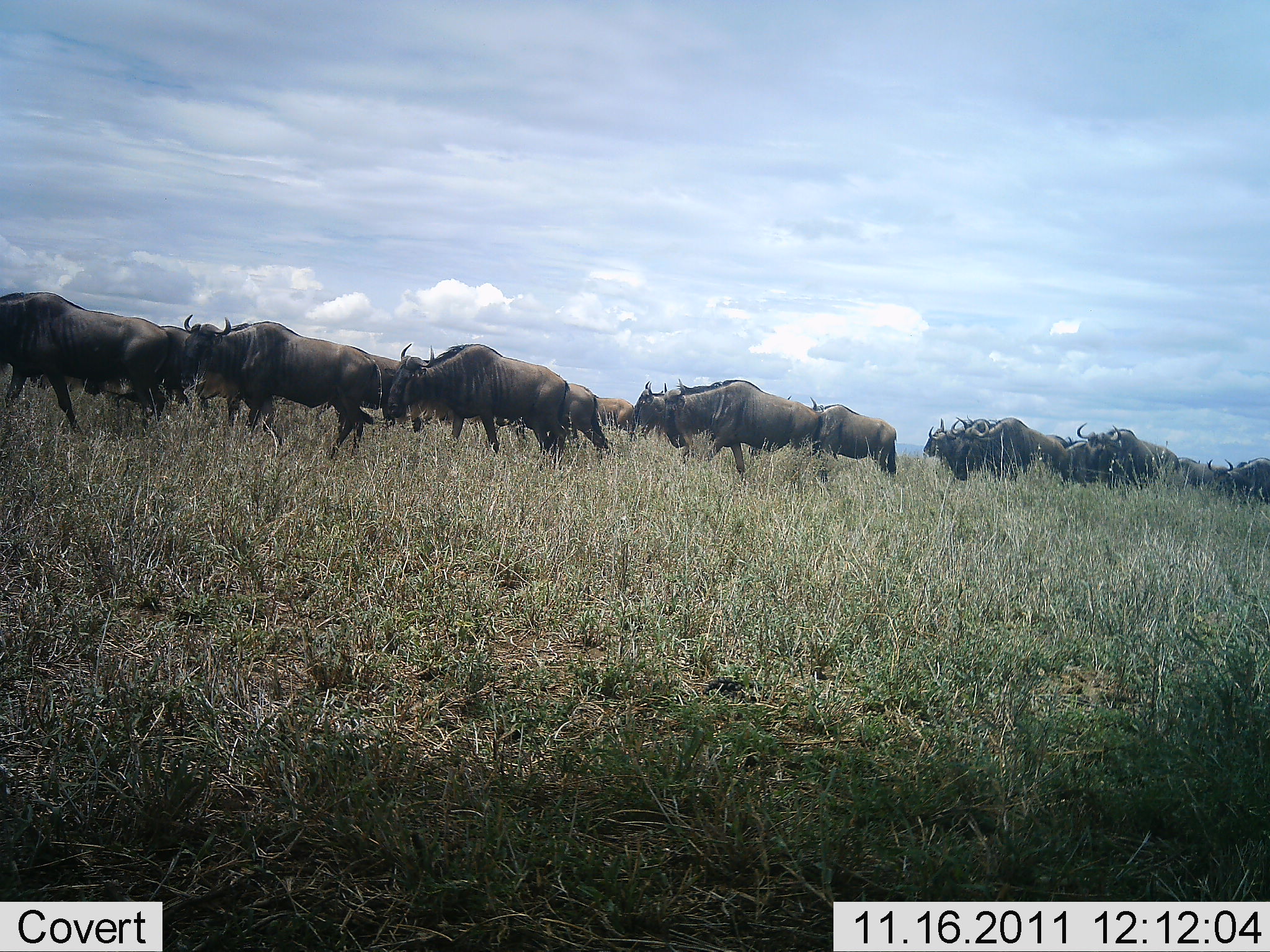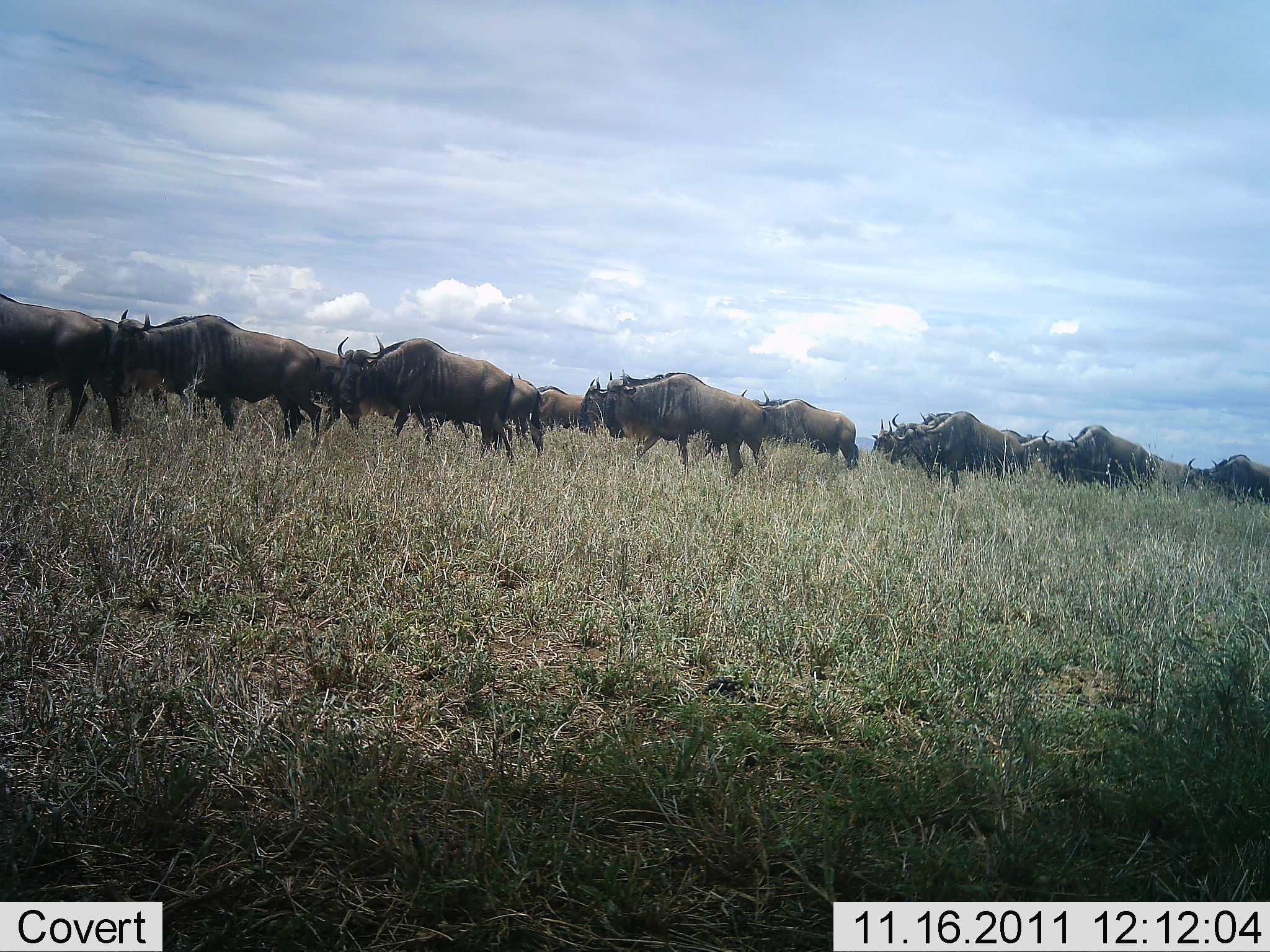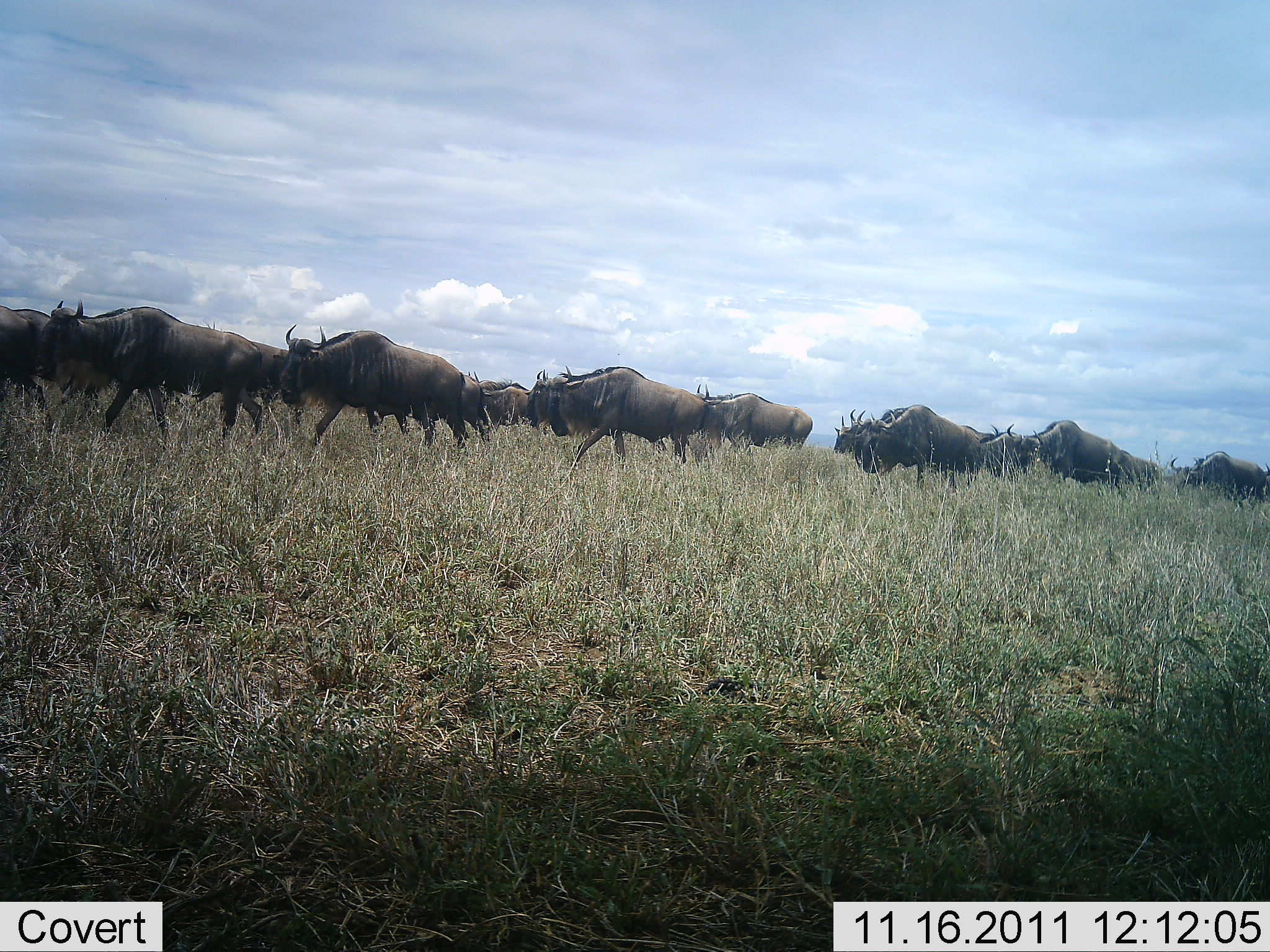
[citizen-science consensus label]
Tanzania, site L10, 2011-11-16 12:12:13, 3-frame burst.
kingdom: Animalia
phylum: Chordata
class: Mammalia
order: Artiodactyla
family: Bovidae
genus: Connochaetes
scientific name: Connochaetes taurinus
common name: blue wildebeest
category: wildebeest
Wildebeest (blue wildebeest) (Connochaetes taurinus), count 11-50. Behavior (volunteer vote fractions): standing 0%, resting 0%, moving 100%, interacting 0%. Young present (vote fraction): 0%. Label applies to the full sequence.